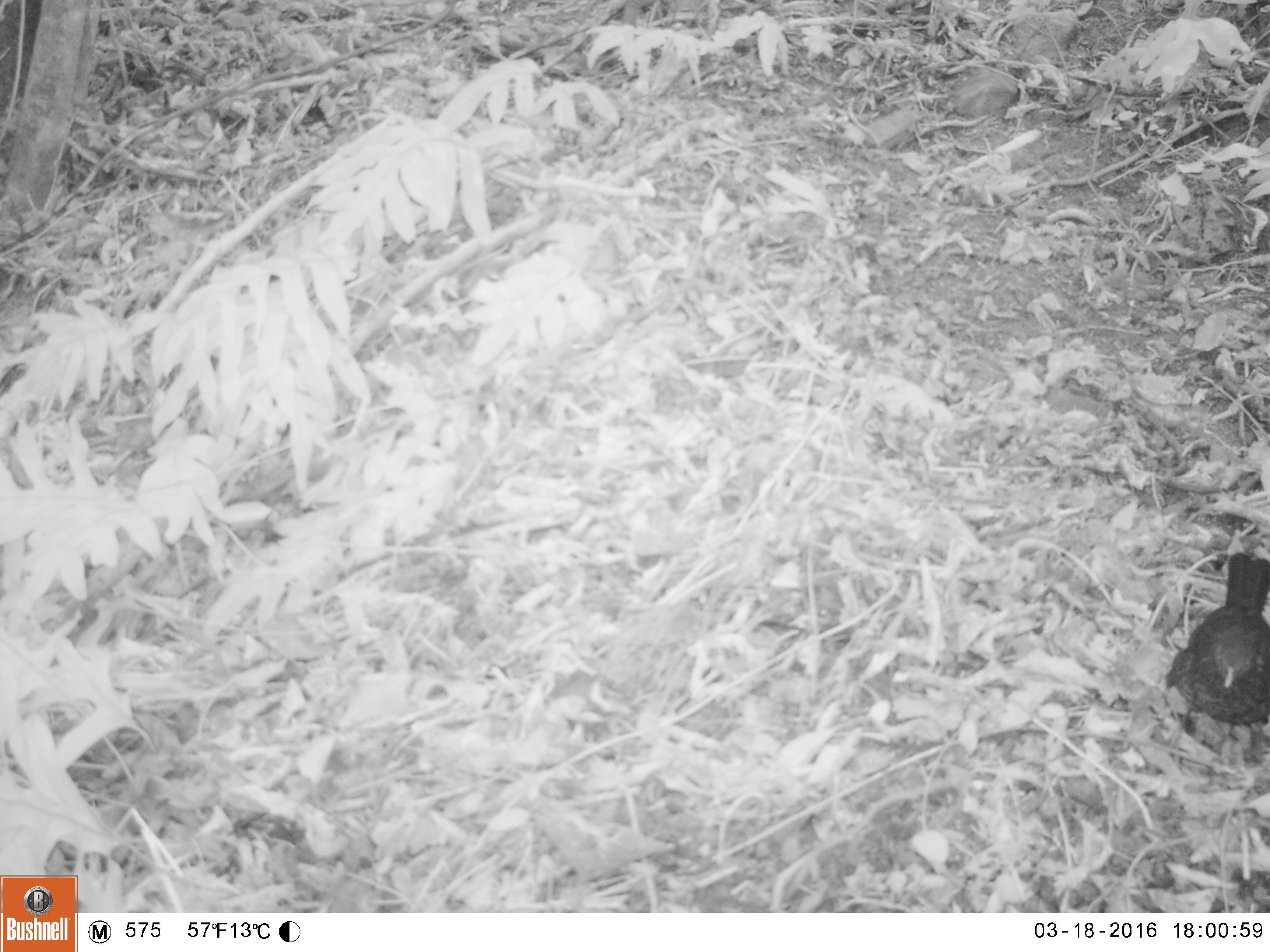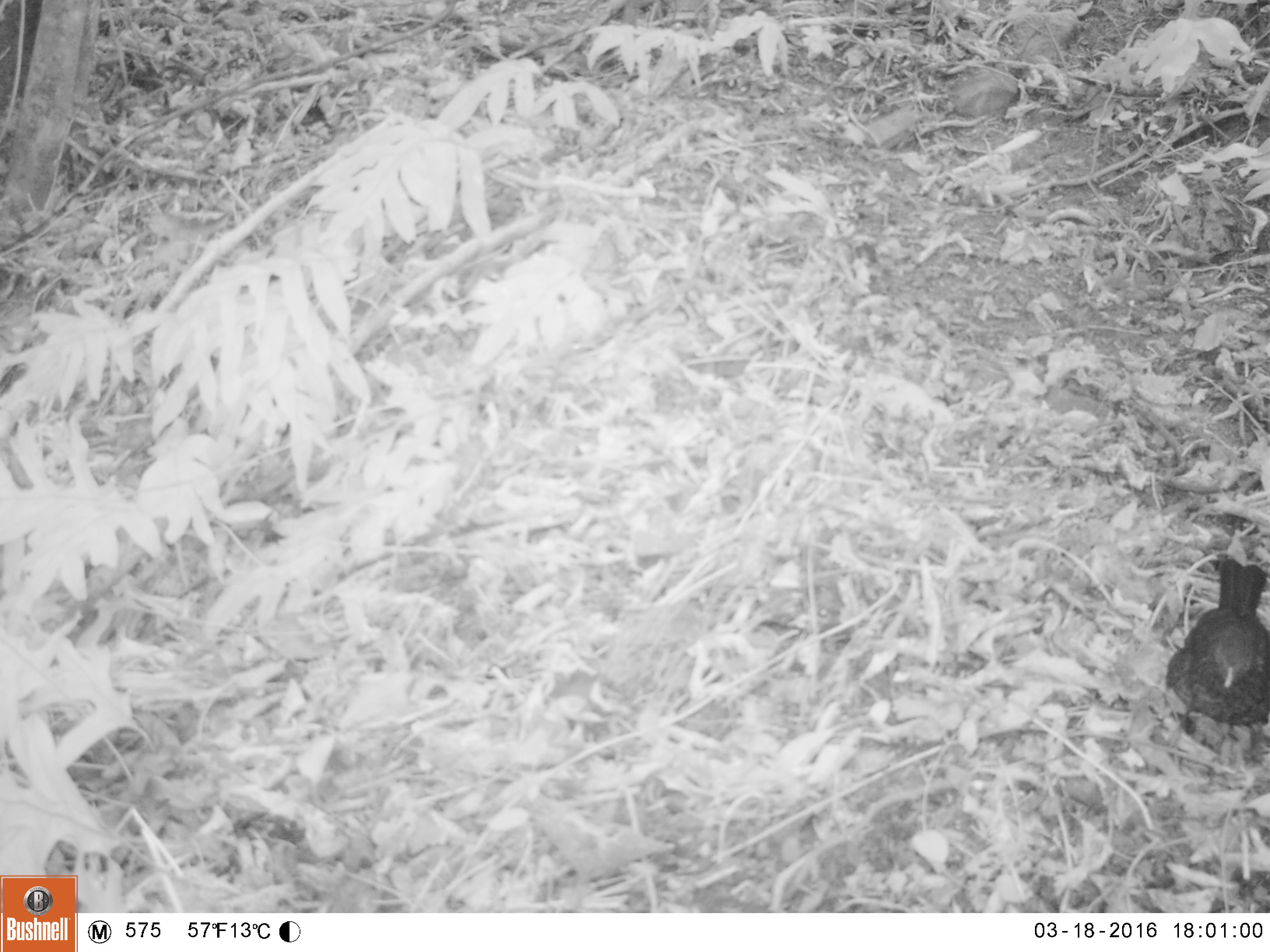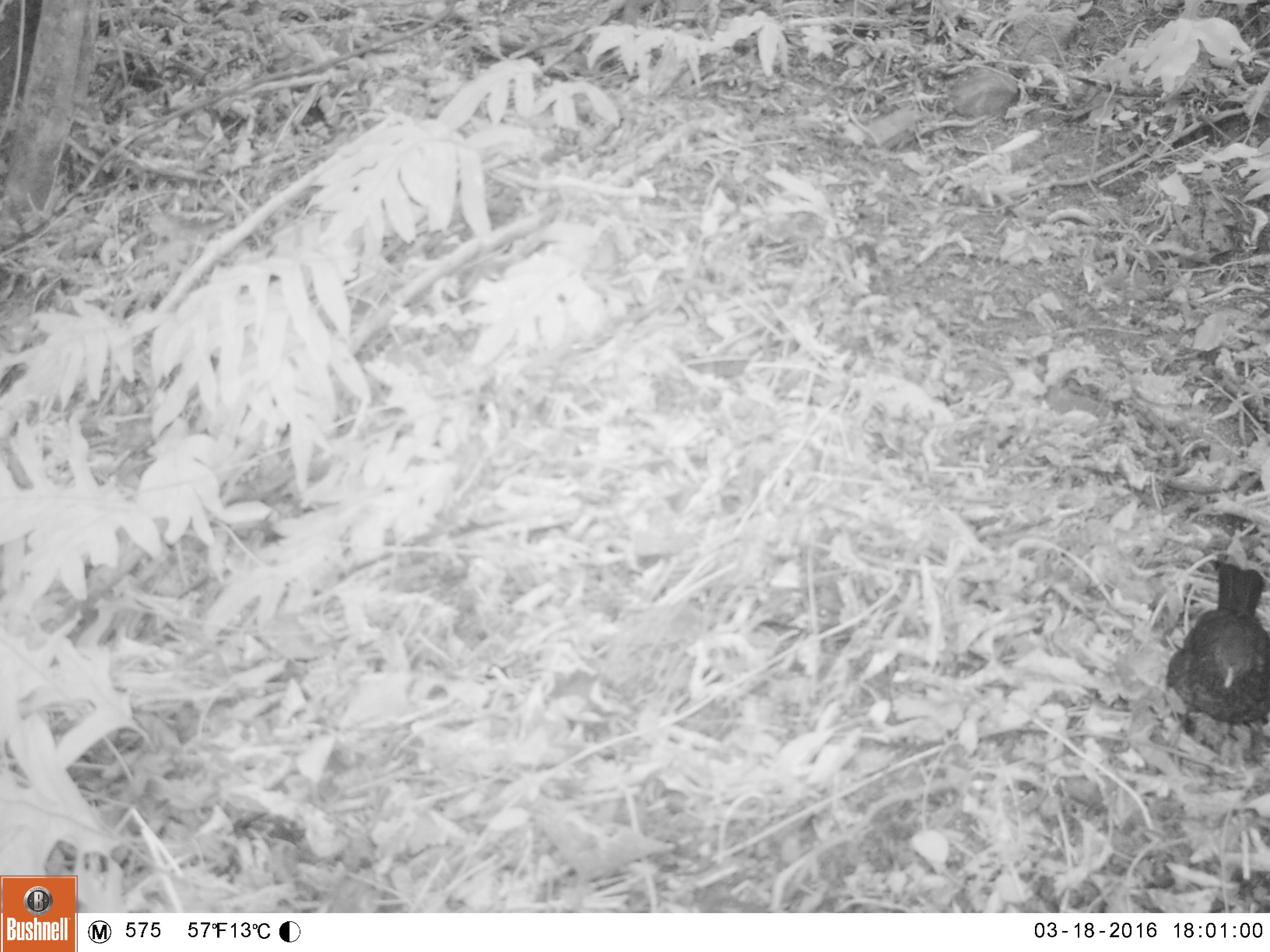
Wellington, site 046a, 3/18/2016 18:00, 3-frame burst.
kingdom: Animalia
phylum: Chordata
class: Aves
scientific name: Aves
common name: bird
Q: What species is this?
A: Bird (Aves).